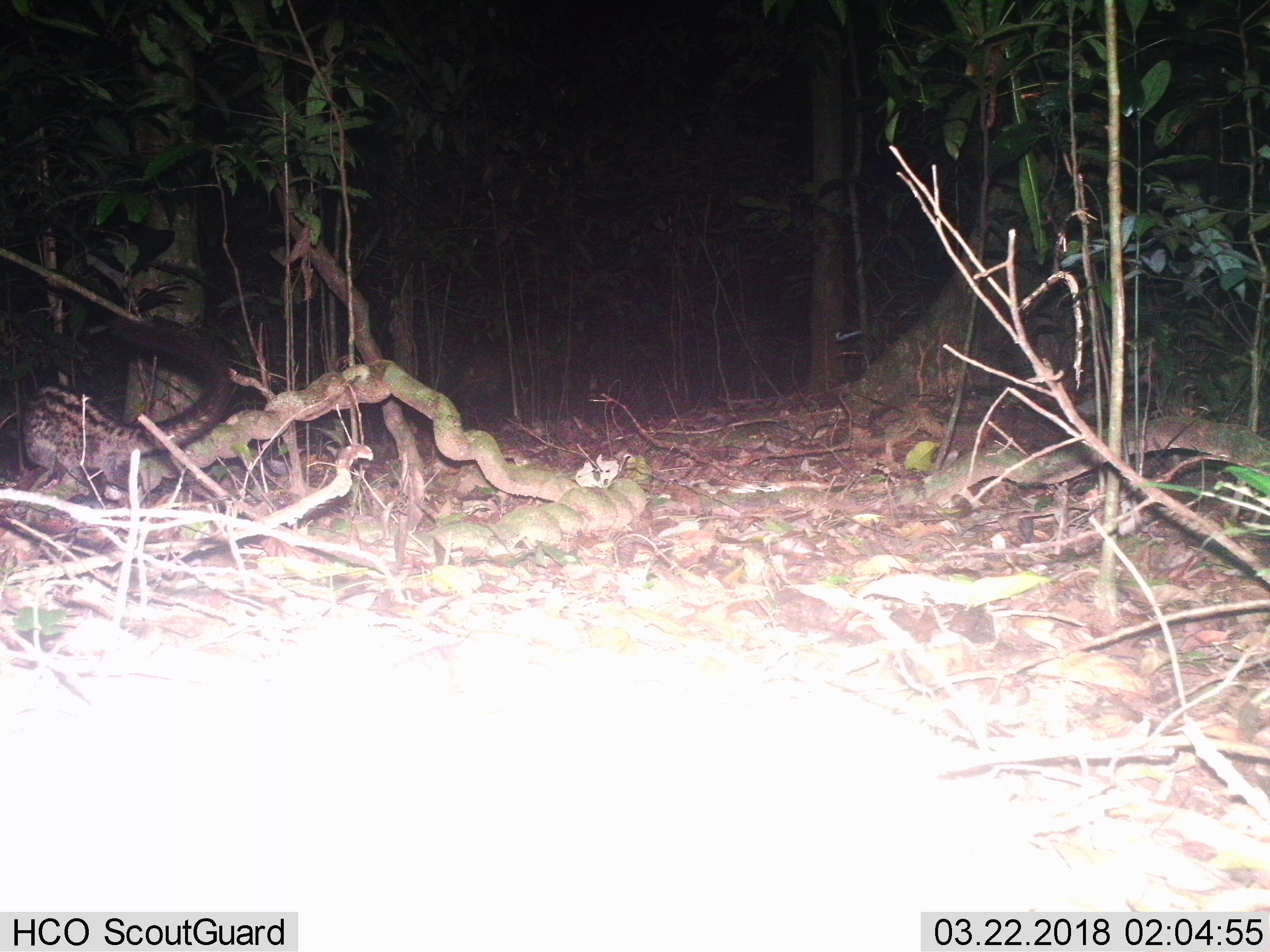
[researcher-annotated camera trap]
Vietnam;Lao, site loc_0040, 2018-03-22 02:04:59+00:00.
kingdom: Animalia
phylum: Chordata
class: Mammalia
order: Carnivora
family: Viverridae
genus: Paradoxurus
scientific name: Paradoxurus hermaphroditus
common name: common palm civet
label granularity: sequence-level